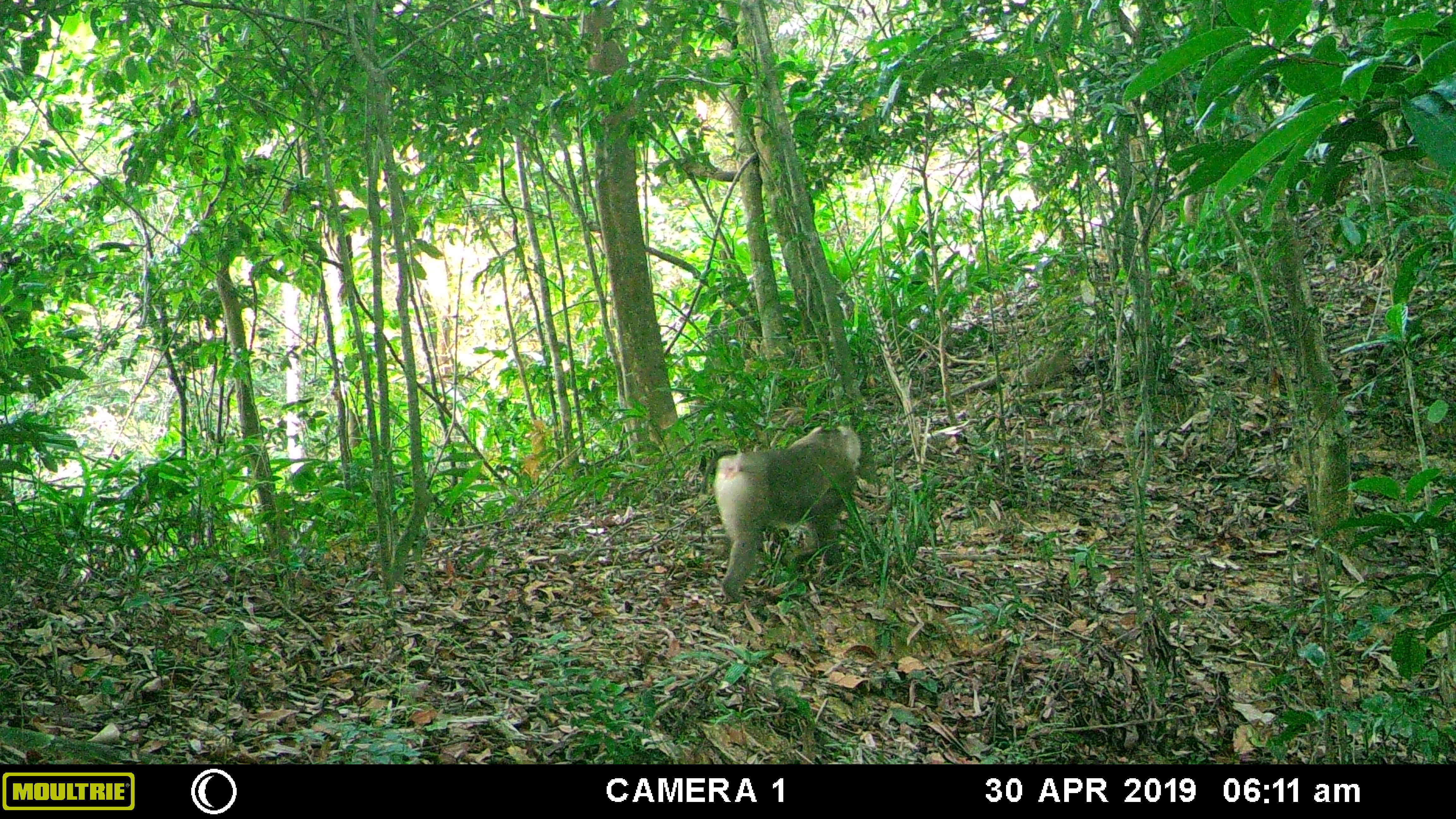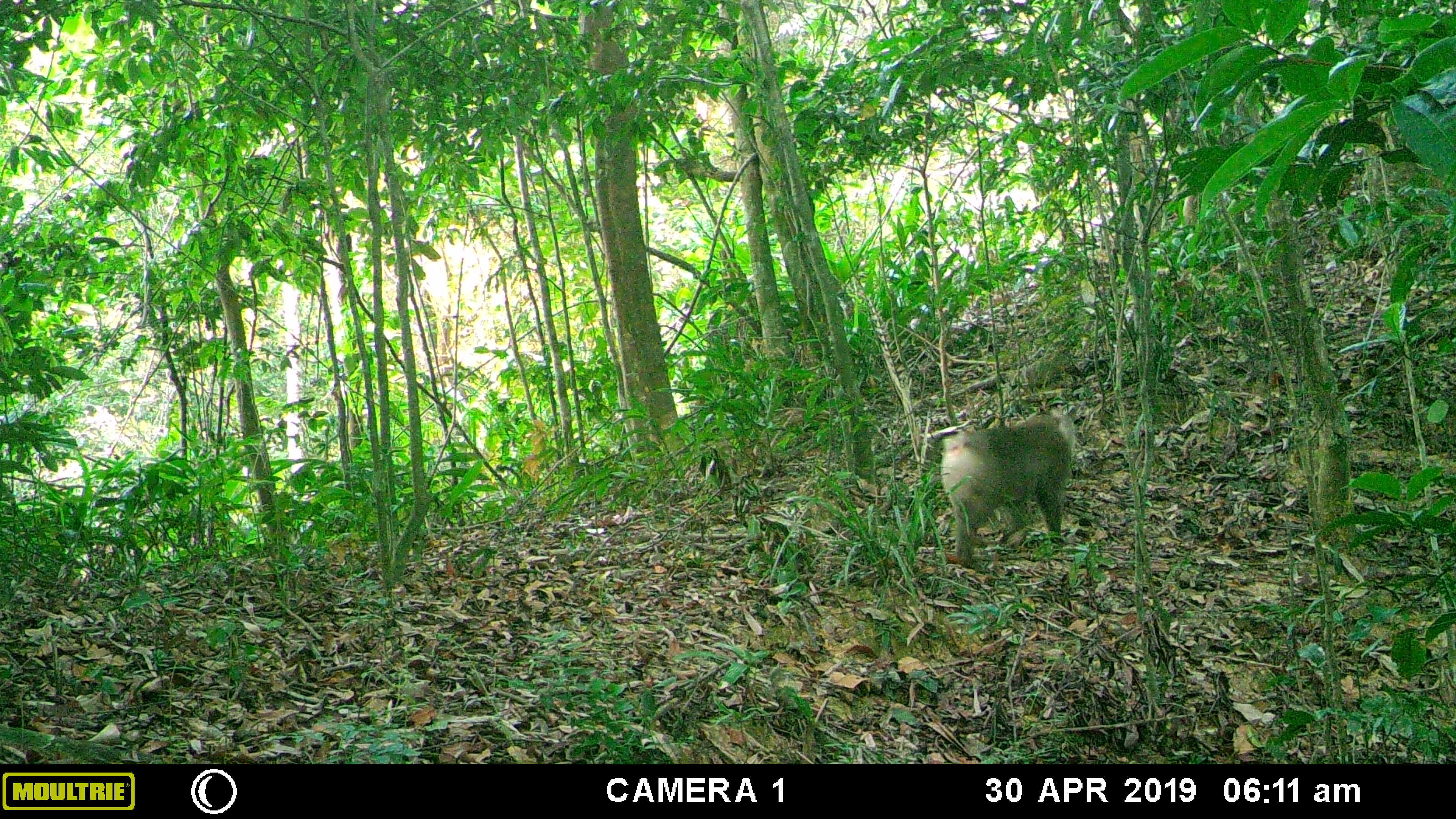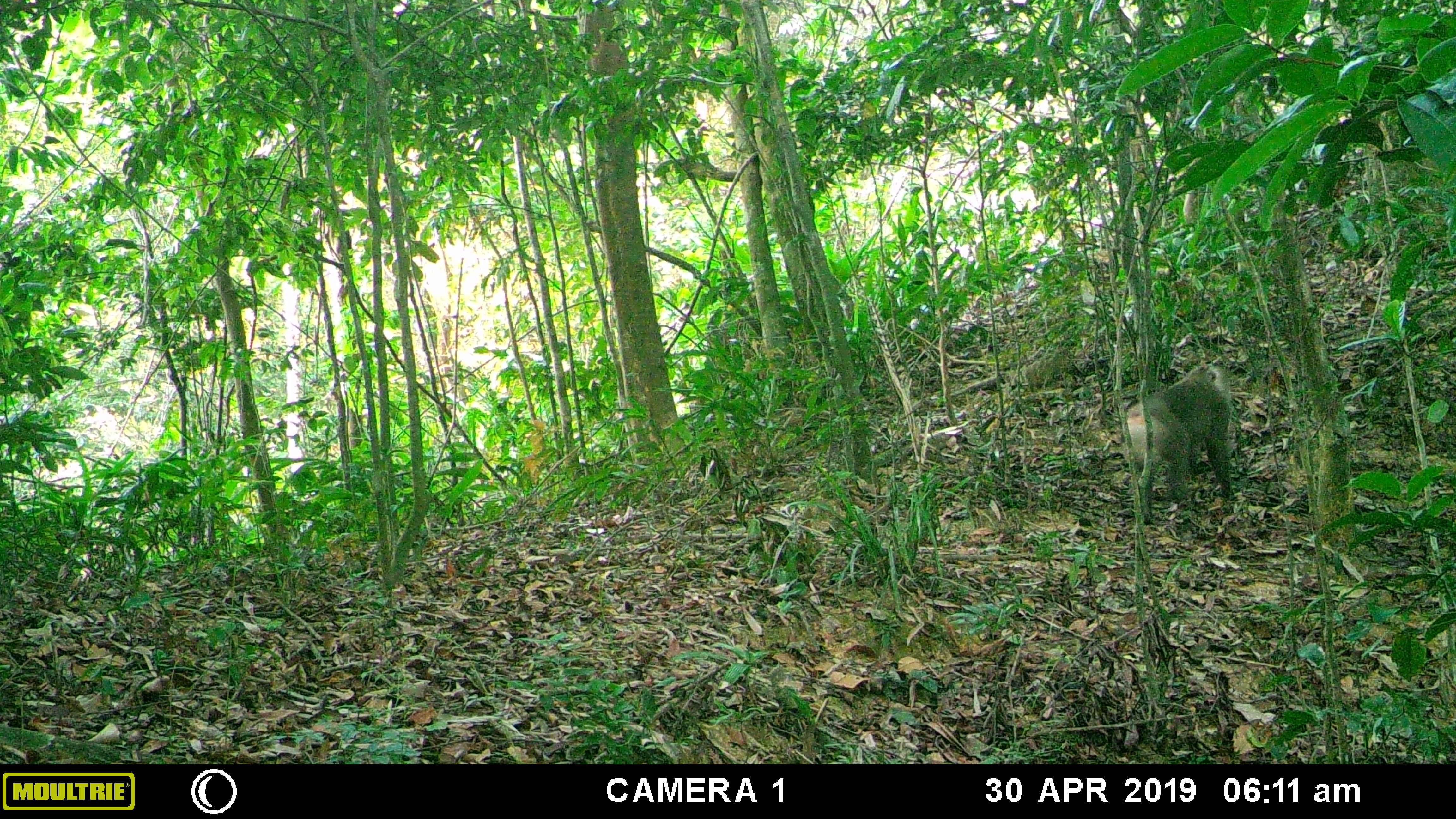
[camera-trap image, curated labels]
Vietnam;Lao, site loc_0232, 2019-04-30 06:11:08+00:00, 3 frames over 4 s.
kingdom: Animalia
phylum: Chordata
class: Mammalia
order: Primates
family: Cercopithecidae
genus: Macaca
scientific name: Macaca nemestrina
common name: pig-tailed macaque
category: pig tailed macaque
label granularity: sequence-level